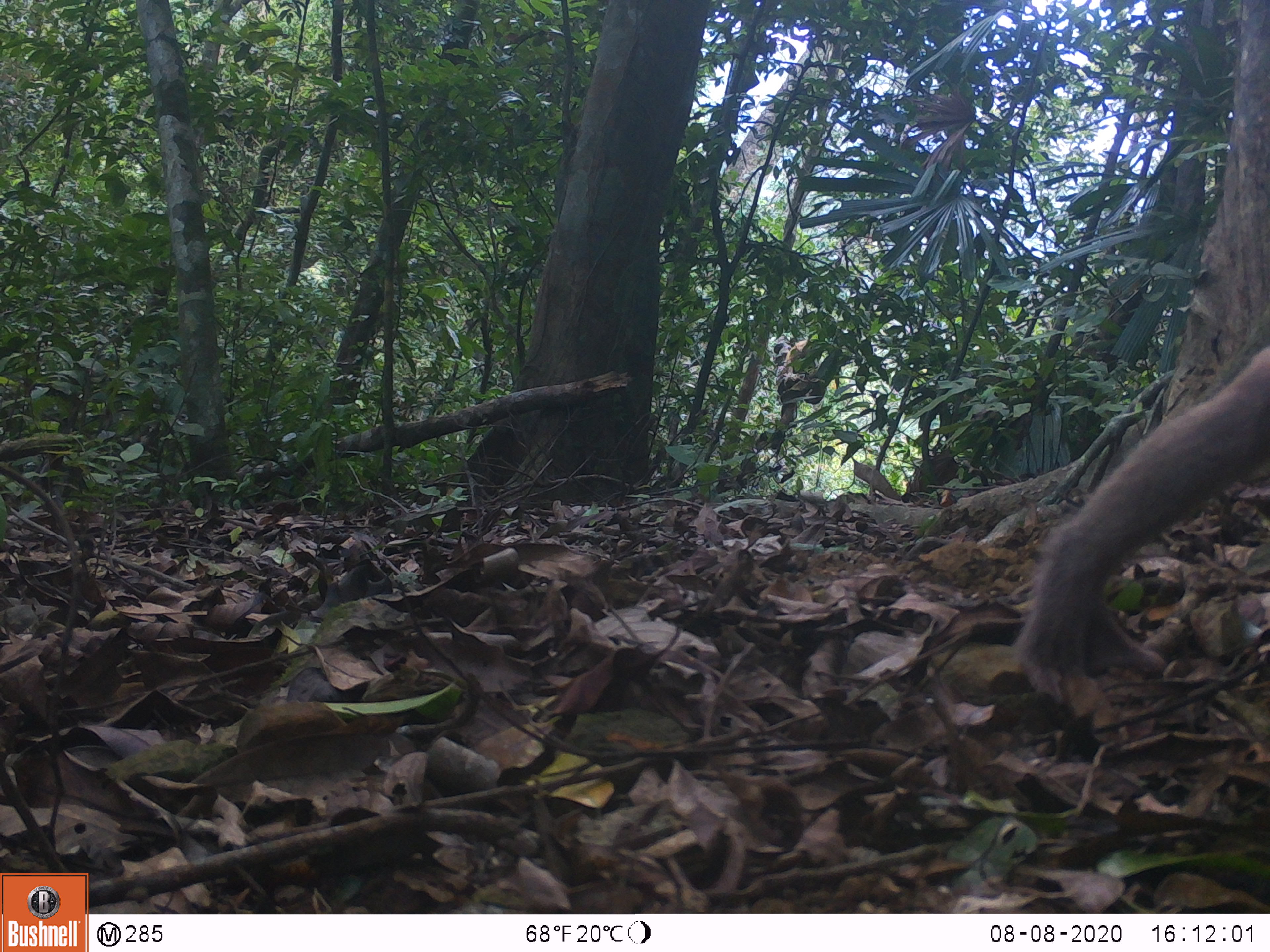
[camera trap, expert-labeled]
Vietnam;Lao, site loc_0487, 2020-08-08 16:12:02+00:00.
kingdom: Animalia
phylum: Chordata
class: Mammalia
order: Primates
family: Cercopithecidae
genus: Macaca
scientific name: Macaca nemestrina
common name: pig-tailed macaque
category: pig tailed macaque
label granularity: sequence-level